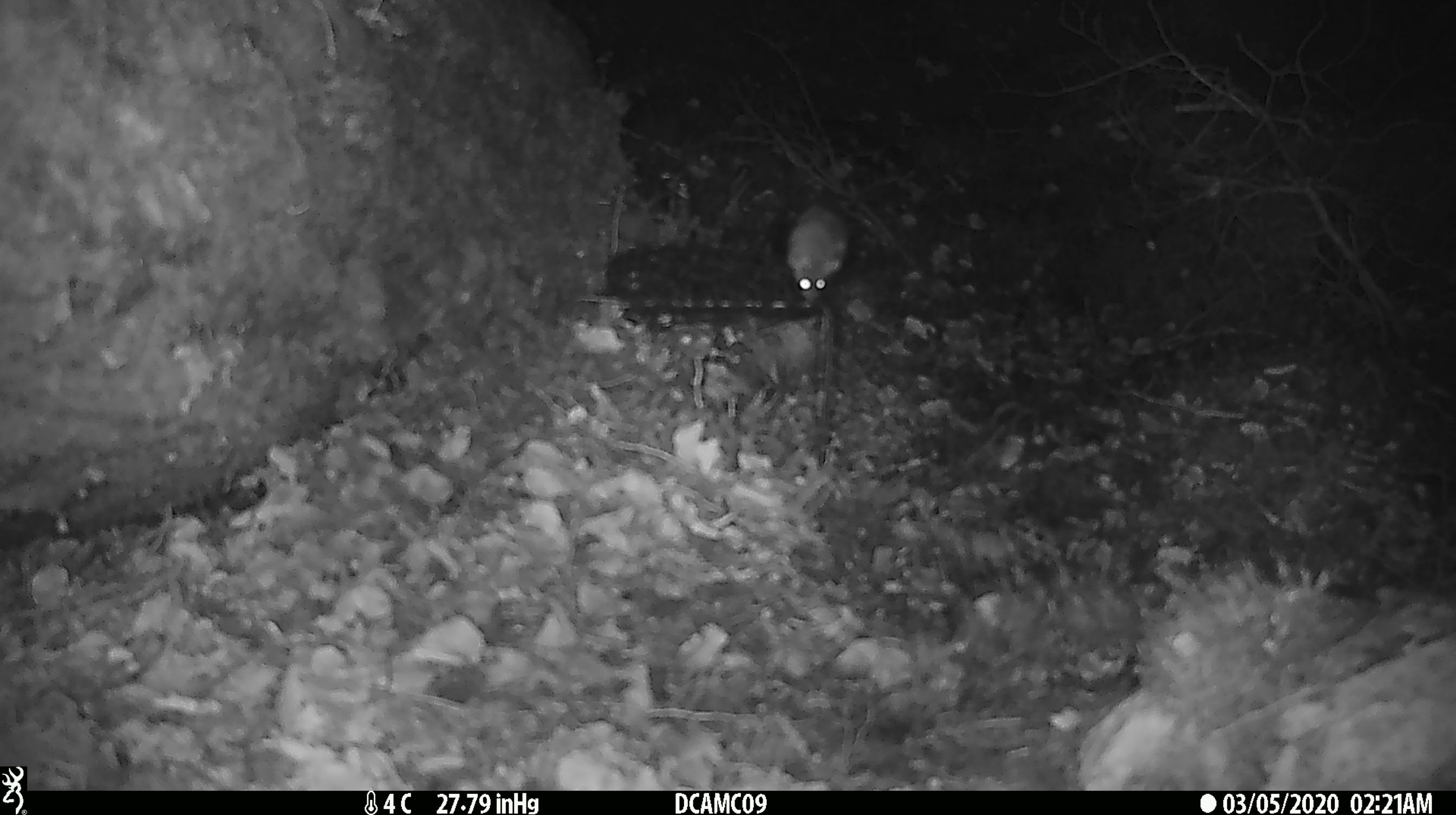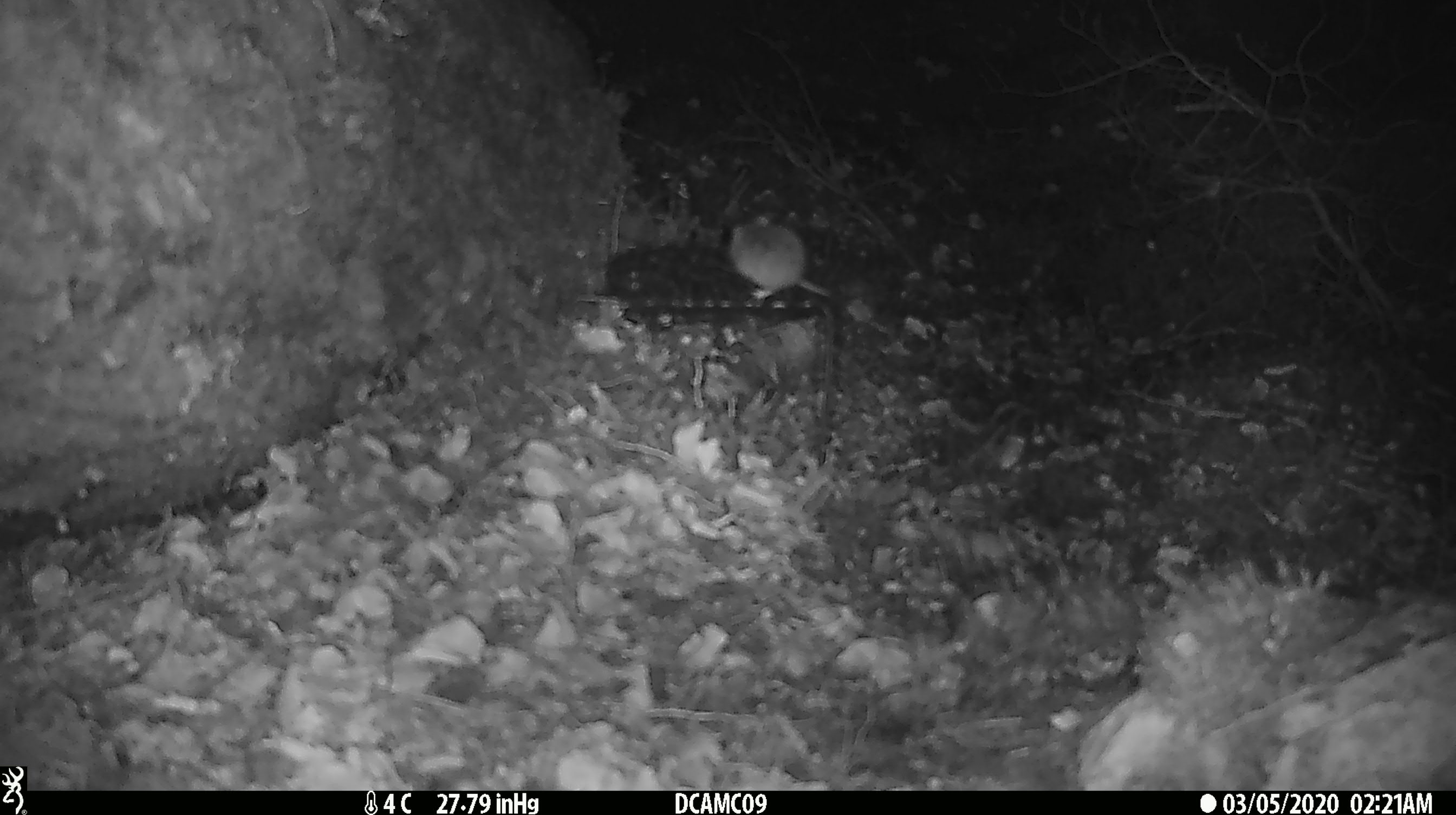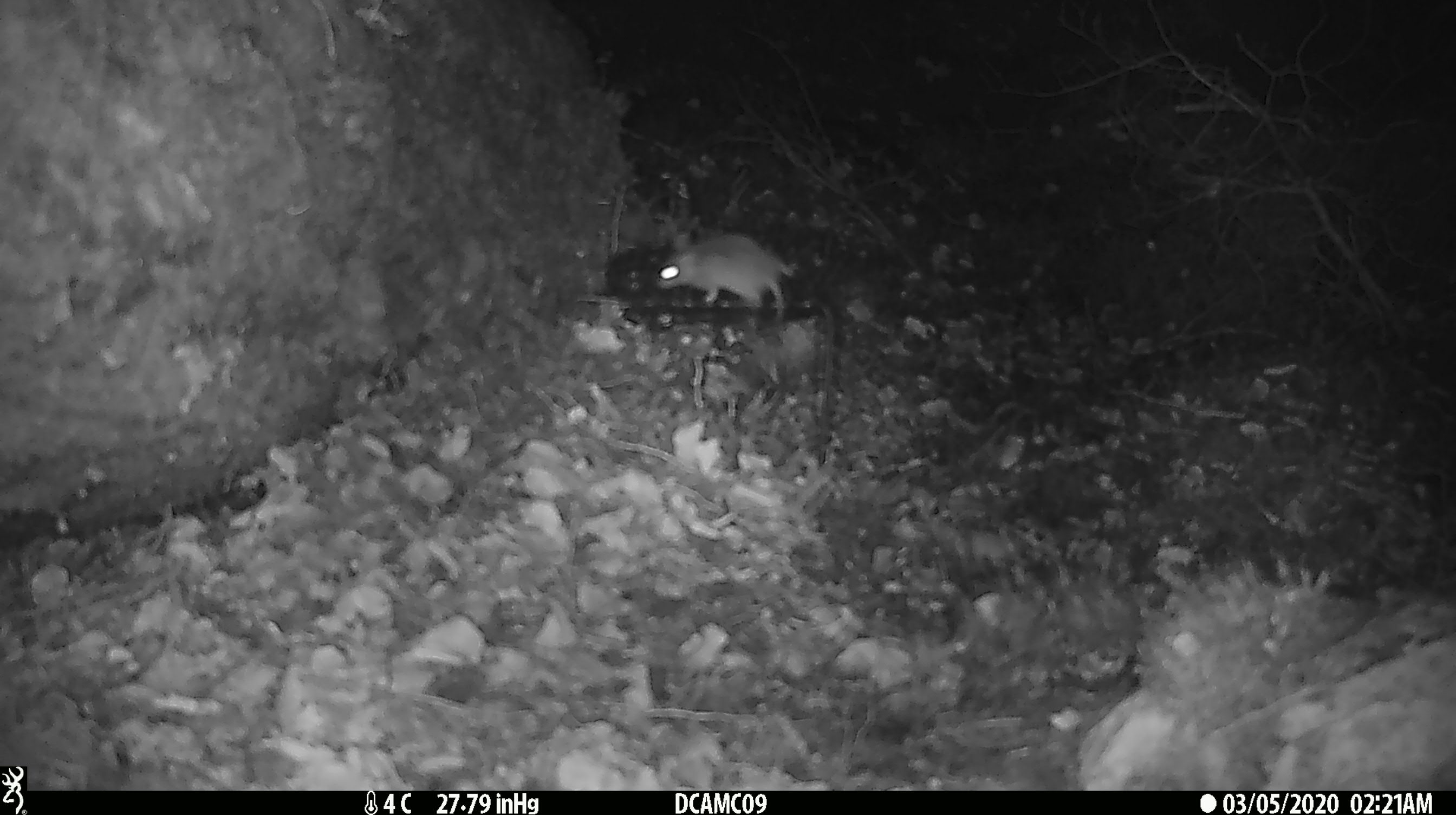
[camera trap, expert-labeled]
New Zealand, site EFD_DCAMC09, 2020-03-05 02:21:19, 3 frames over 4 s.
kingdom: Animalia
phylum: Chordata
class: Mammalia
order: Rodentia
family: Muridae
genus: Mus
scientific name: Mus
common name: mouse